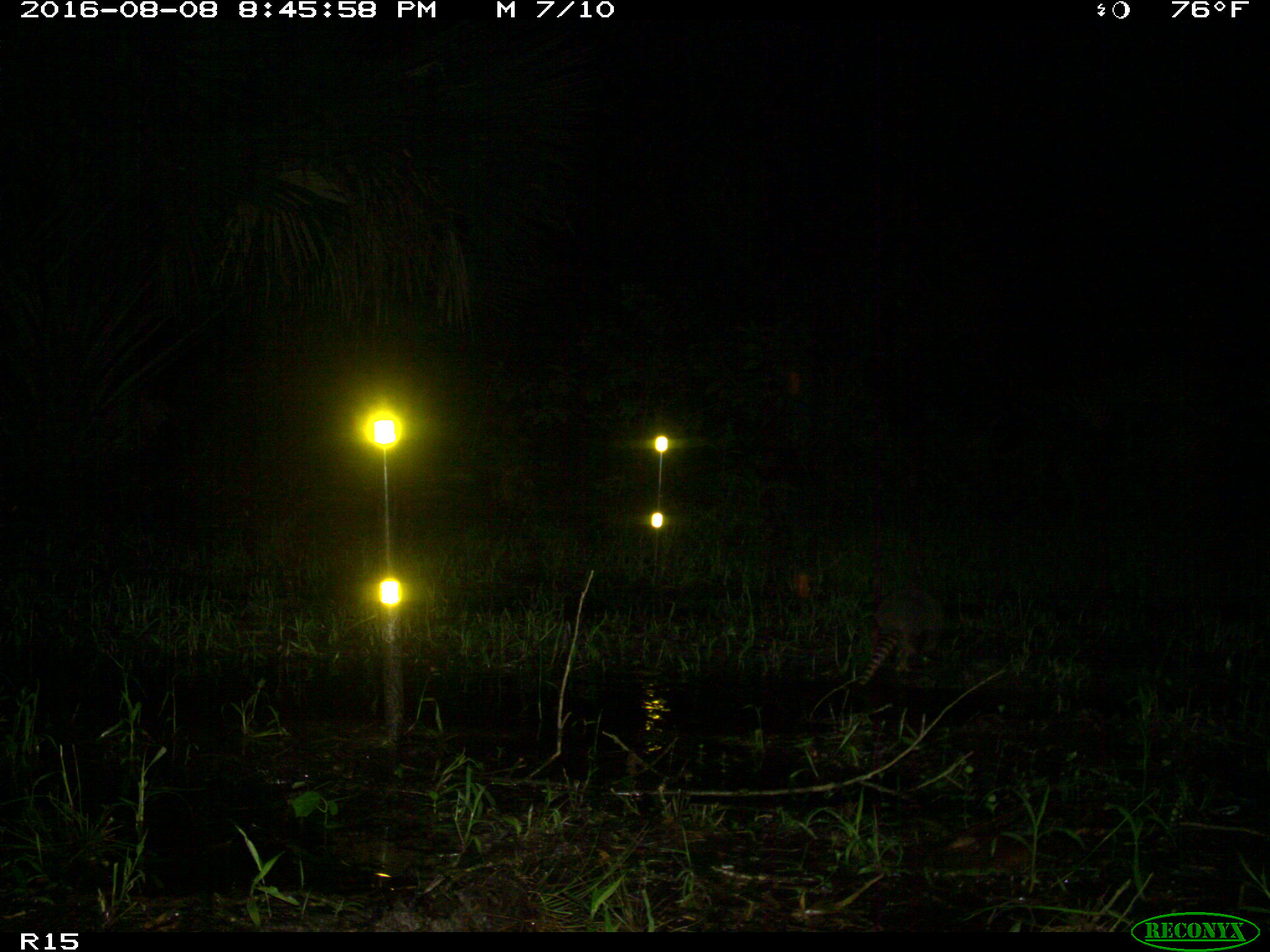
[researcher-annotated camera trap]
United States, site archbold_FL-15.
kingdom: Animalia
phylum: Chordata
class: Mammalia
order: Cingulata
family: Dasypodidae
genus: Dasypus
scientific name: Dasypus novemcinctus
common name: nine-banded armadillo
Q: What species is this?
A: Dasypus novemcinctus (nine-banded armadillo).